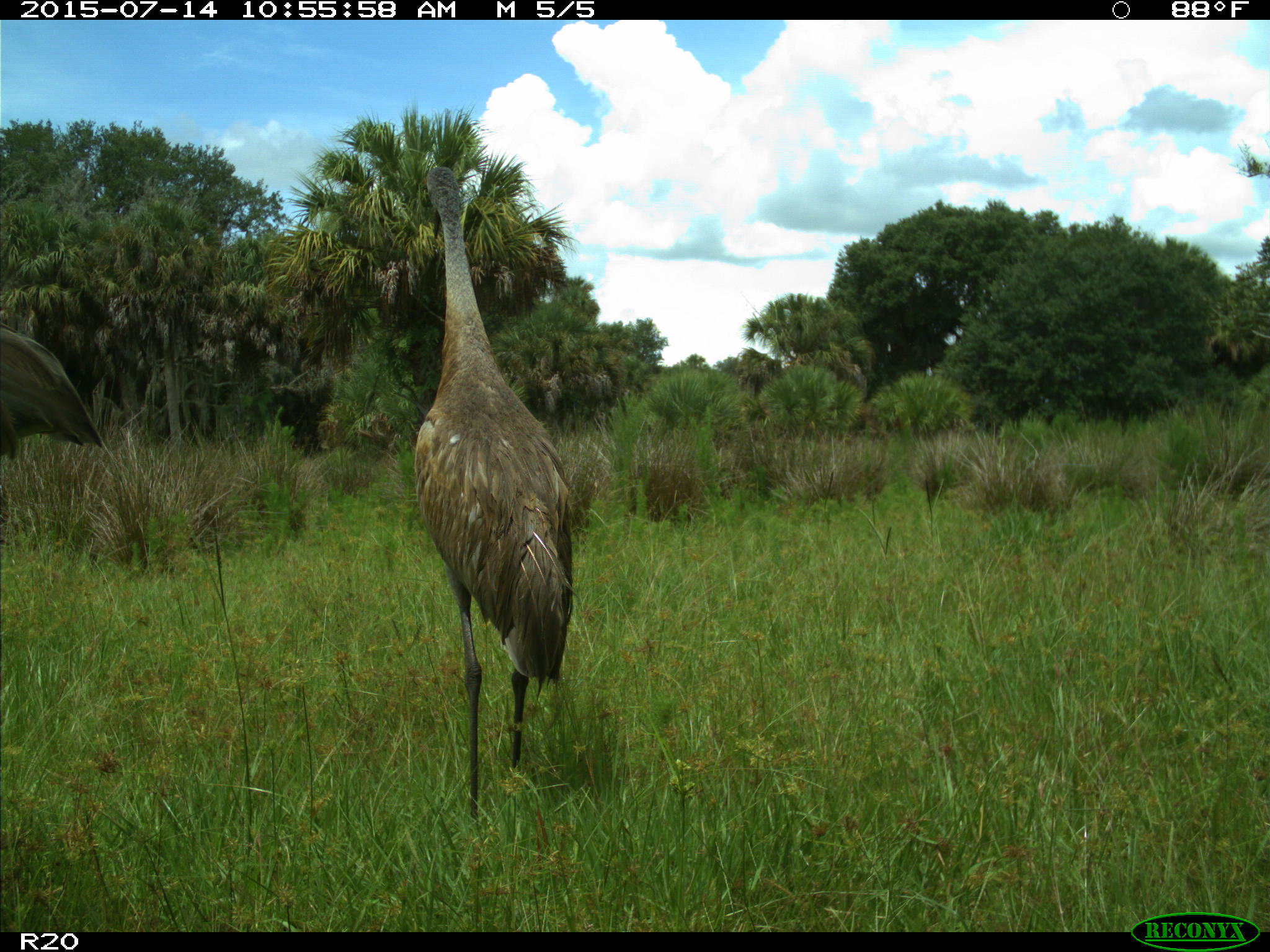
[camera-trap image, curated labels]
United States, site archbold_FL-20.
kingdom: Animalia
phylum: Chordata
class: Aves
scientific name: Aves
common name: birds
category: unidentified bird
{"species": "unidentified bird (birds) (Aves)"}